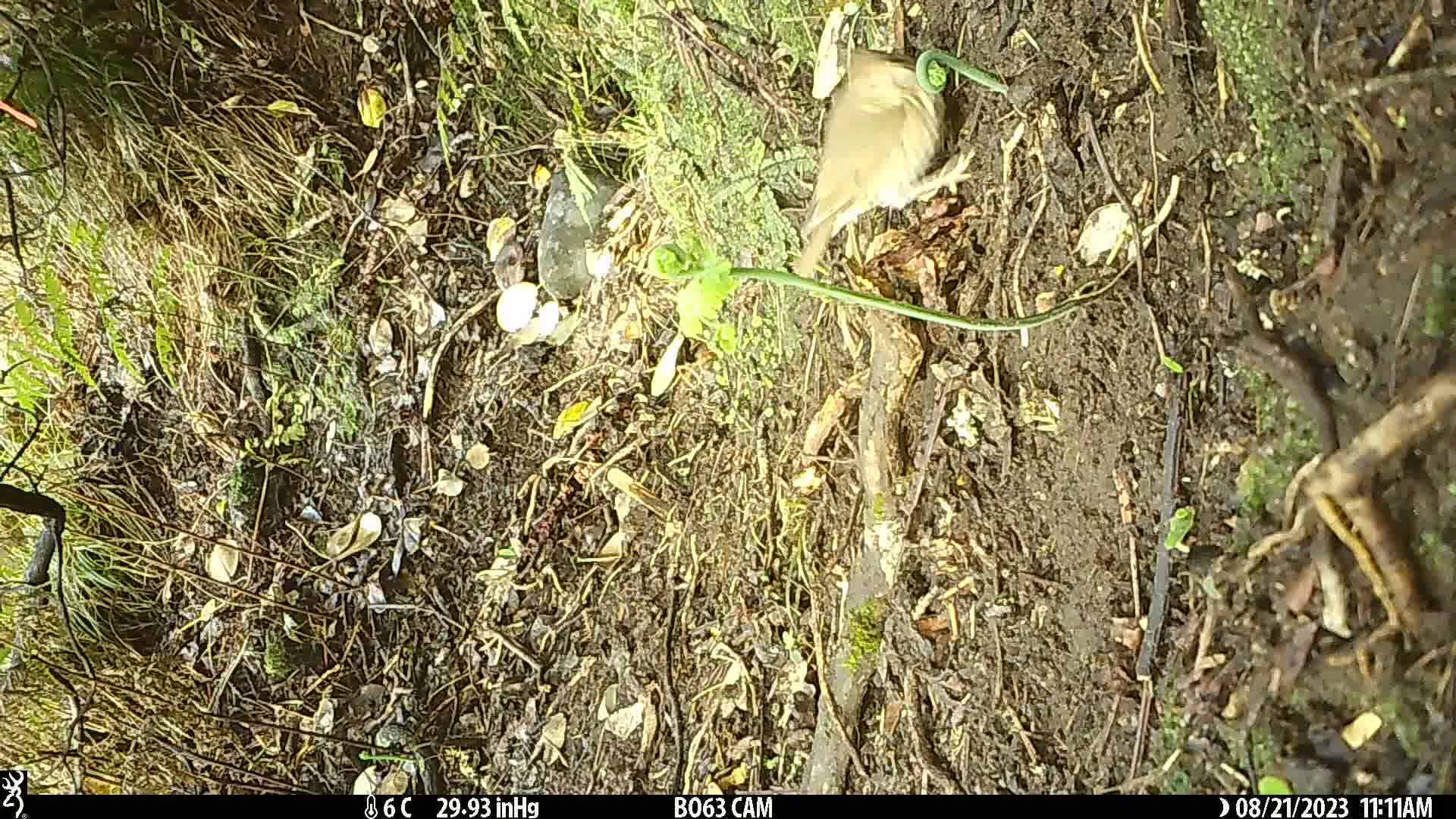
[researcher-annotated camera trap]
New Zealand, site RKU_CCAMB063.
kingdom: Animalia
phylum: Chordata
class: Aves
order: Passeriformes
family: Turdidae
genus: Turdus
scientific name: Turdus philomelos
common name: song thrush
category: thrush